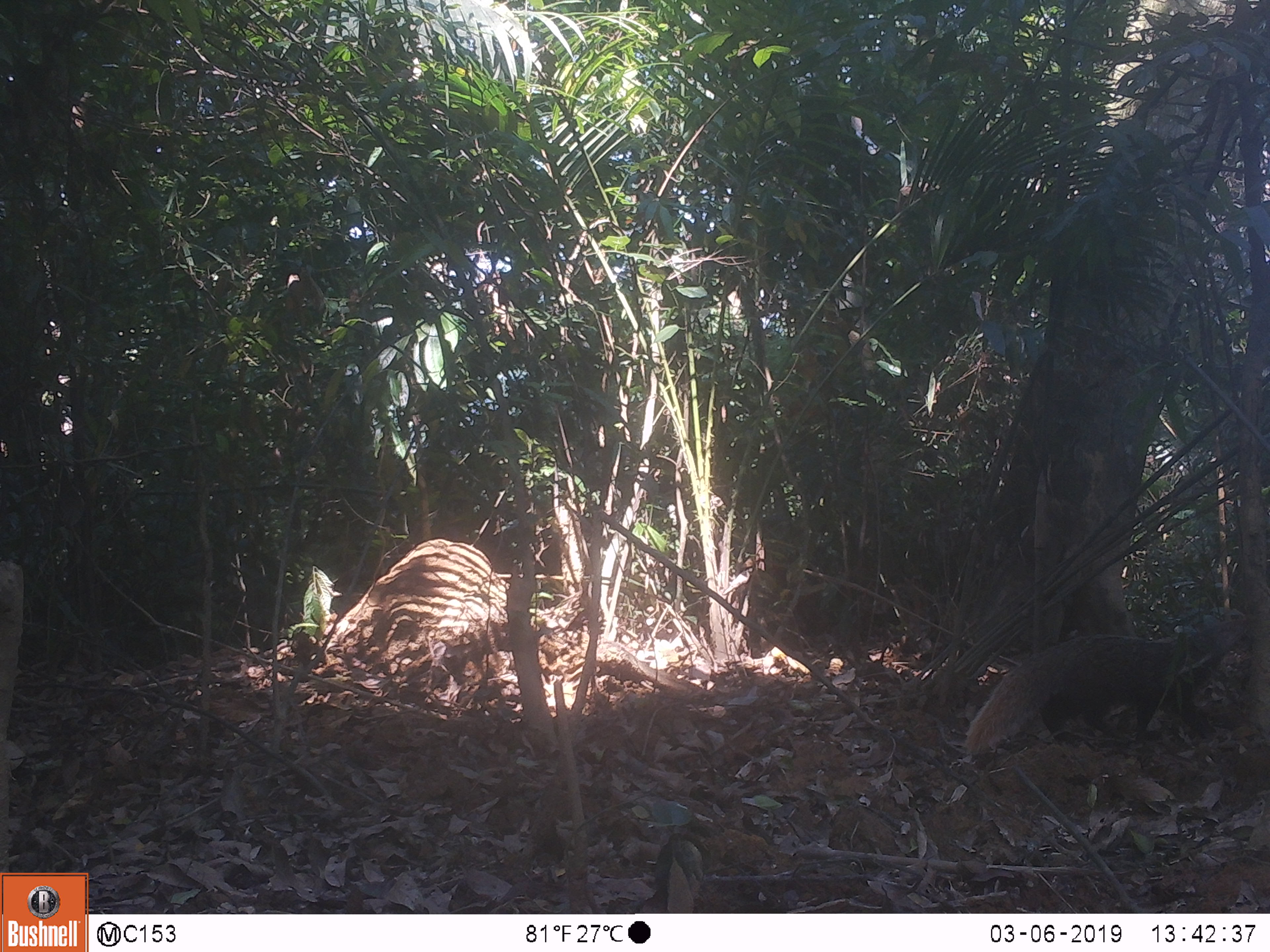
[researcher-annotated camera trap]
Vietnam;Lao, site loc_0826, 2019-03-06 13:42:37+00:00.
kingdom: Animalia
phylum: Chordata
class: Mammalia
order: Carnivora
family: Herpestidae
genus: Urva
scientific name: Urva urva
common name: crab-eating mongoose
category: crab eating mongoose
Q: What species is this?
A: Crab eating mongoose (crab-eating mongoose) (Urva urva).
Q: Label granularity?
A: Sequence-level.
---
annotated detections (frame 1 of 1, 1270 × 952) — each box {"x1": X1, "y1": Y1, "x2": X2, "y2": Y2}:
crab eating mongoose: {"x1": 963, "y1": 599, "x2": 1249, "y2": 749}